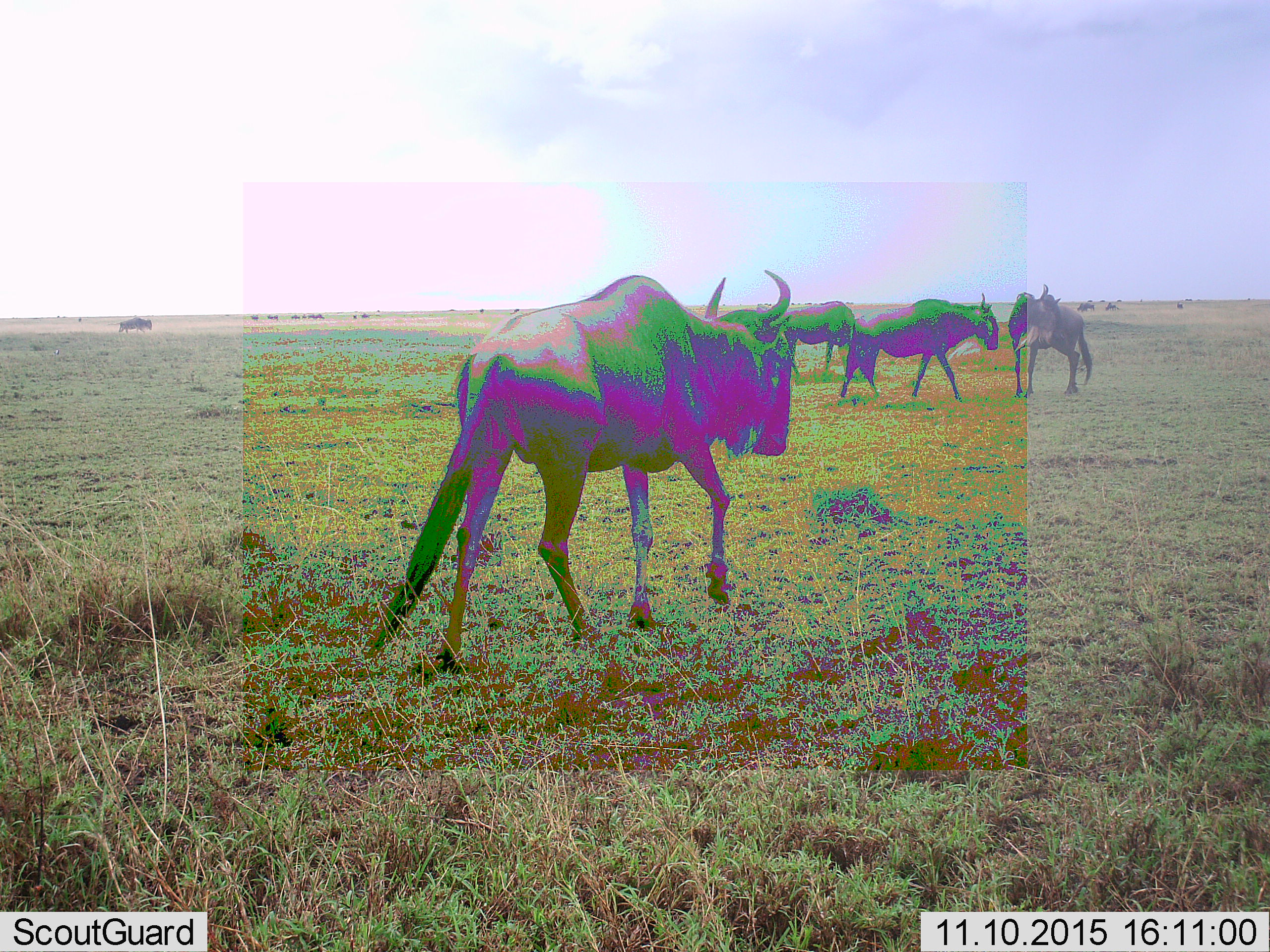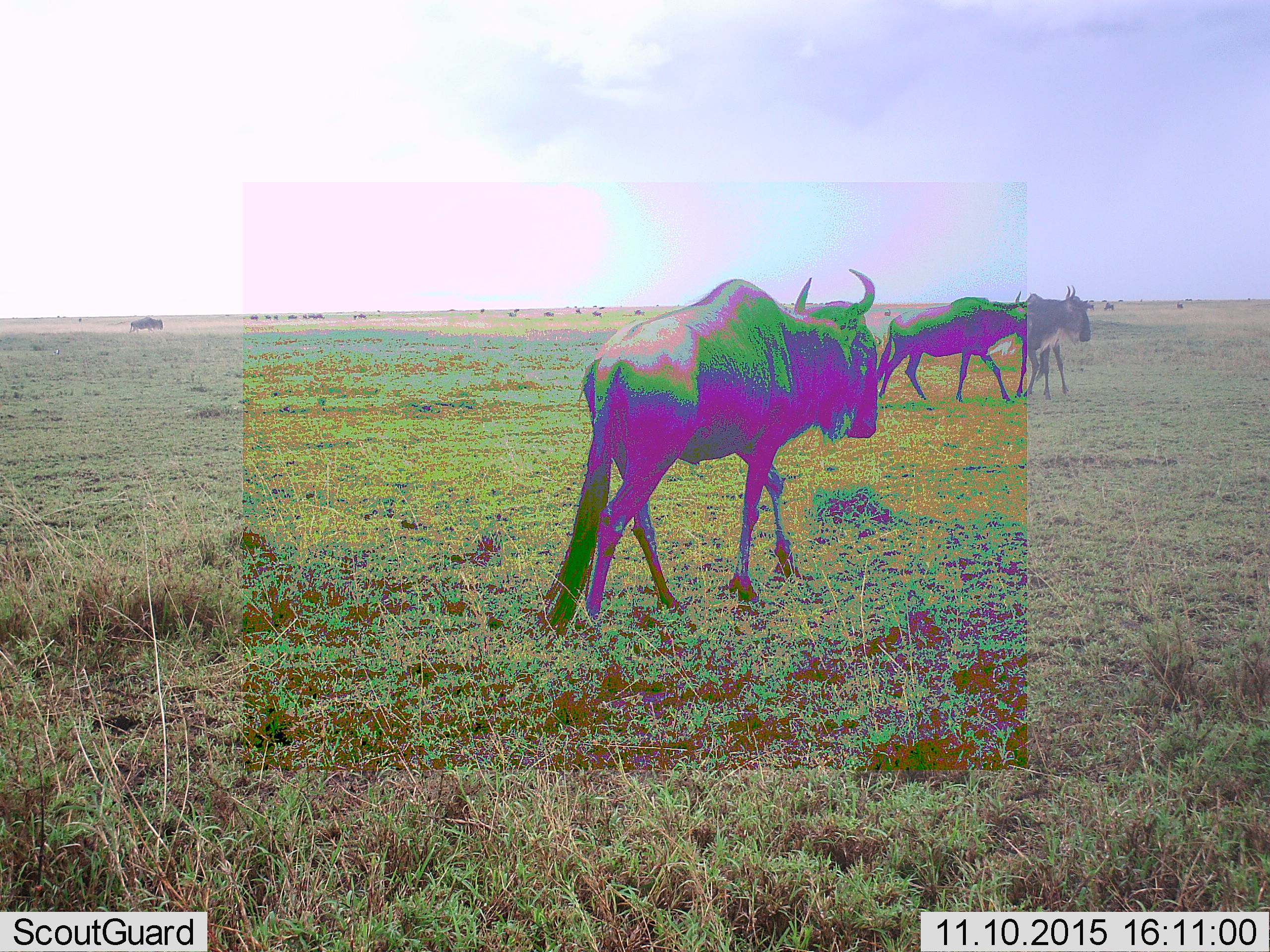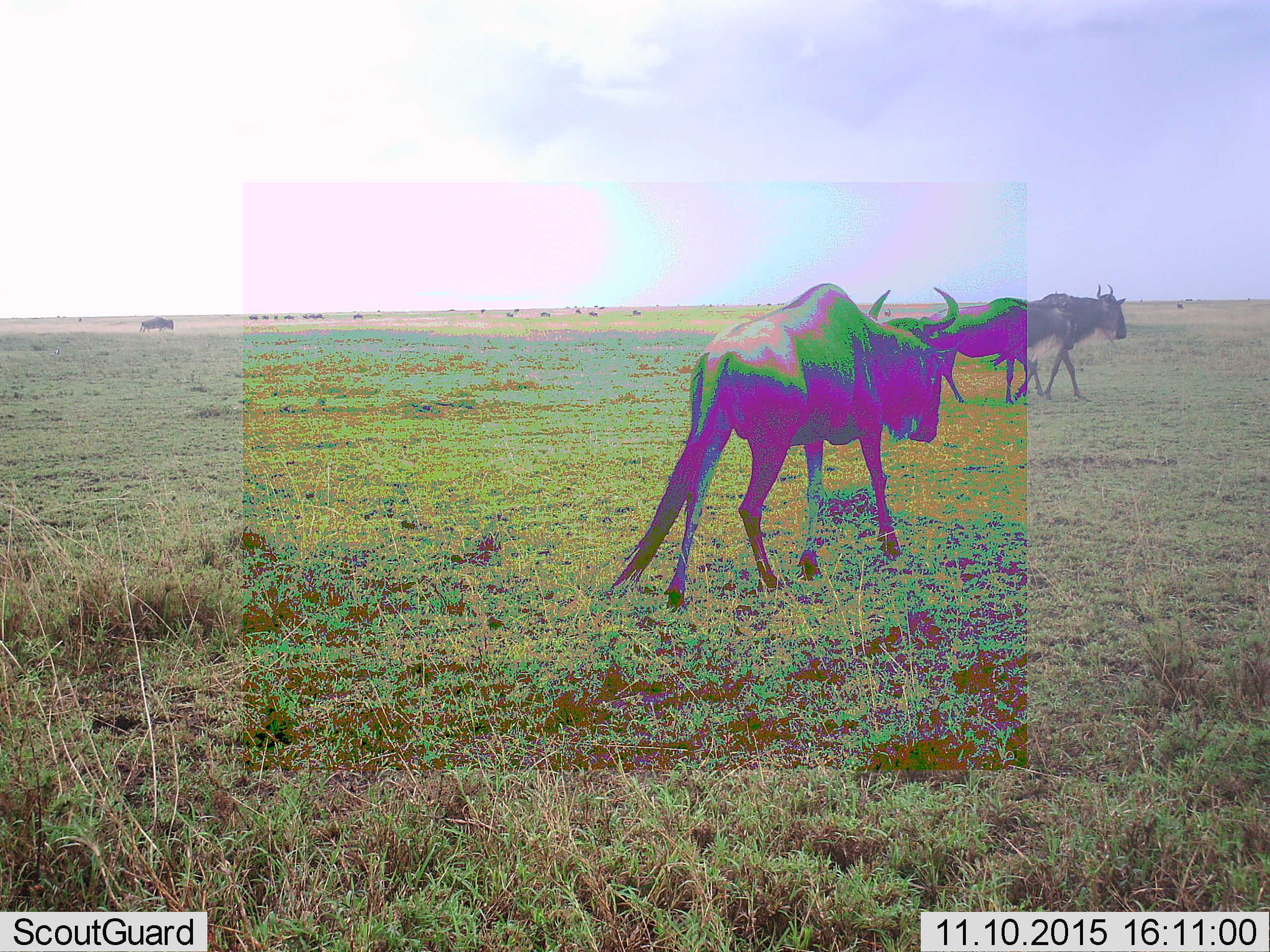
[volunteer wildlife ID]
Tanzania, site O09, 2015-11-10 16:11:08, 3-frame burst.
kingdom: Animalia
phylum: Chordata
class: Mammalia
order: Artiodactyla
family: Bovidae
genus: Connochaetes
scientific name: Connochaetes taurinus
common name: blue wildebeest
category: wildebeest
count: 11-50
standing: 57%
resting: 0%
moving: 100%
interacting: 0%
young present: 0%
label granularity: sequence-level